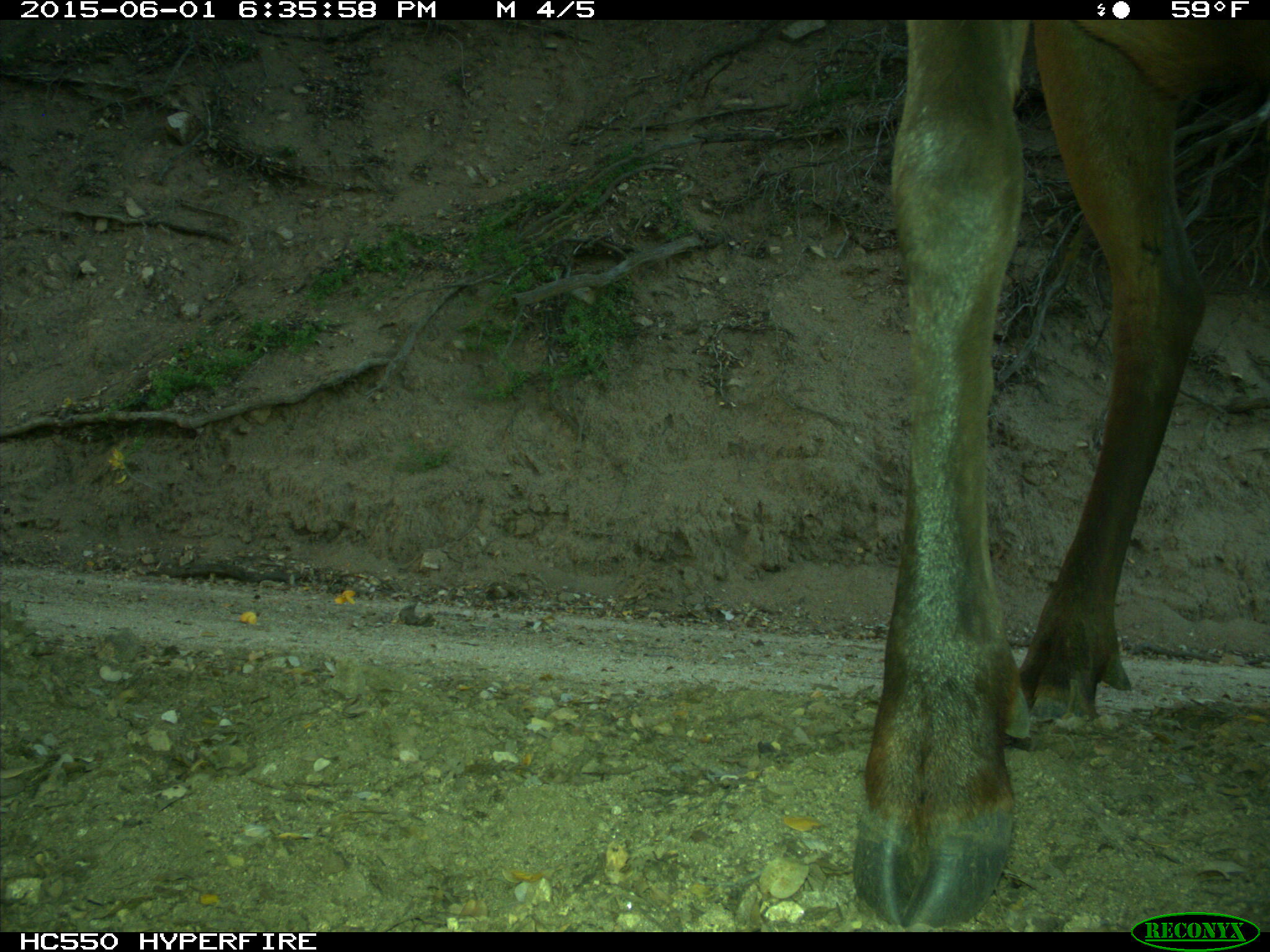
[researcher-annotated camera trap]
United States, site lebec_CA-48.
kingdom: Animalia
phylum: Chordata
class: Mammalia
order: Artiodactyla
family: Cervidae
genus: Cervus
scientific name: Cervus canadensis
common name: elk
Cervus canadensis (elk).